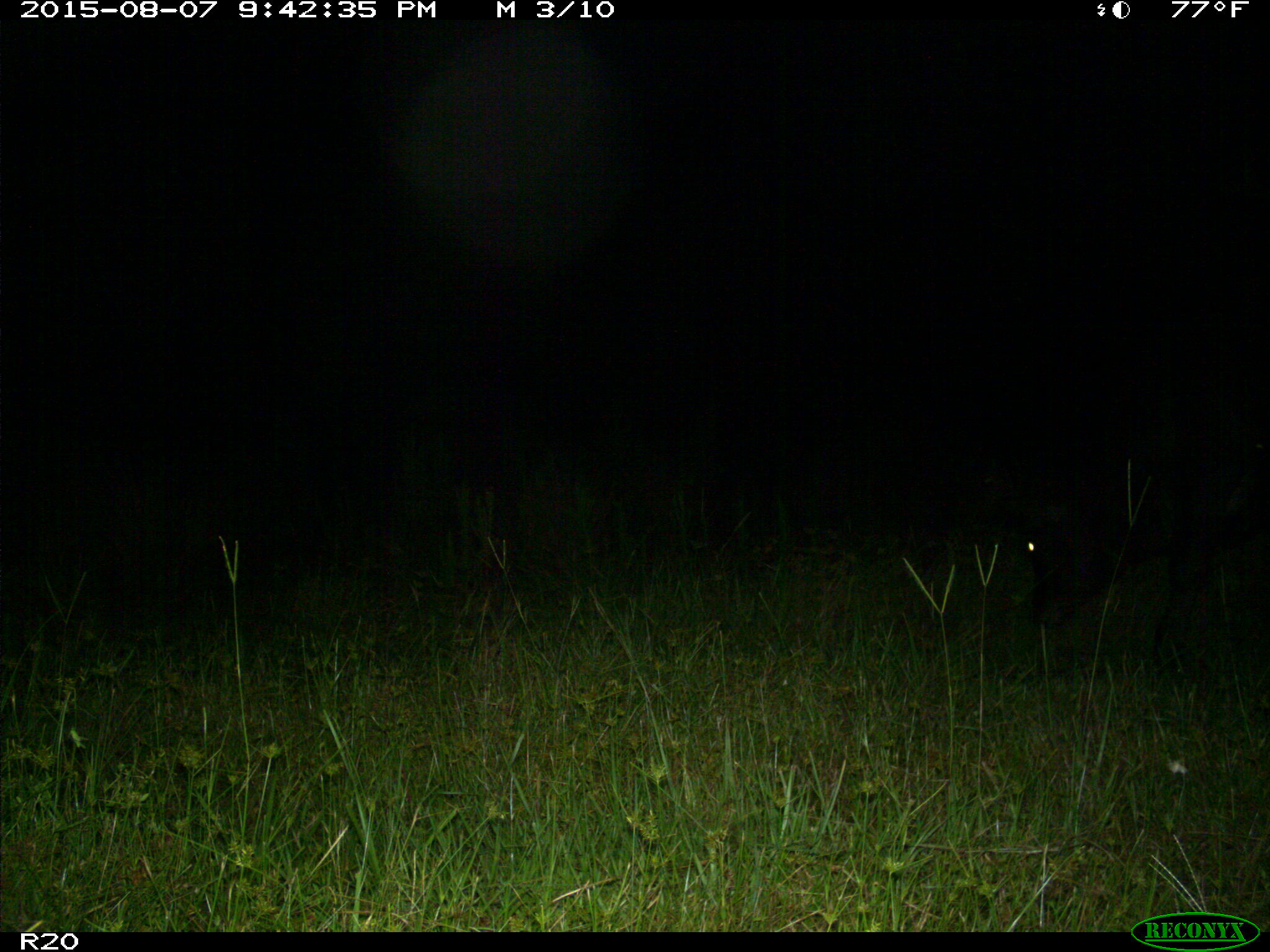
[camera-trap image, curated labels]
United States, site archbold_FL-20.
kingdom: Animalia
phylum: Chordata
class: Mammalia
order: Artiodactyla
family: Bovidae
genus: Bos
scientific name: Bos taurus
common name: domestic cow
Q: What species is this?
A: Bos taurus (domestic cow).